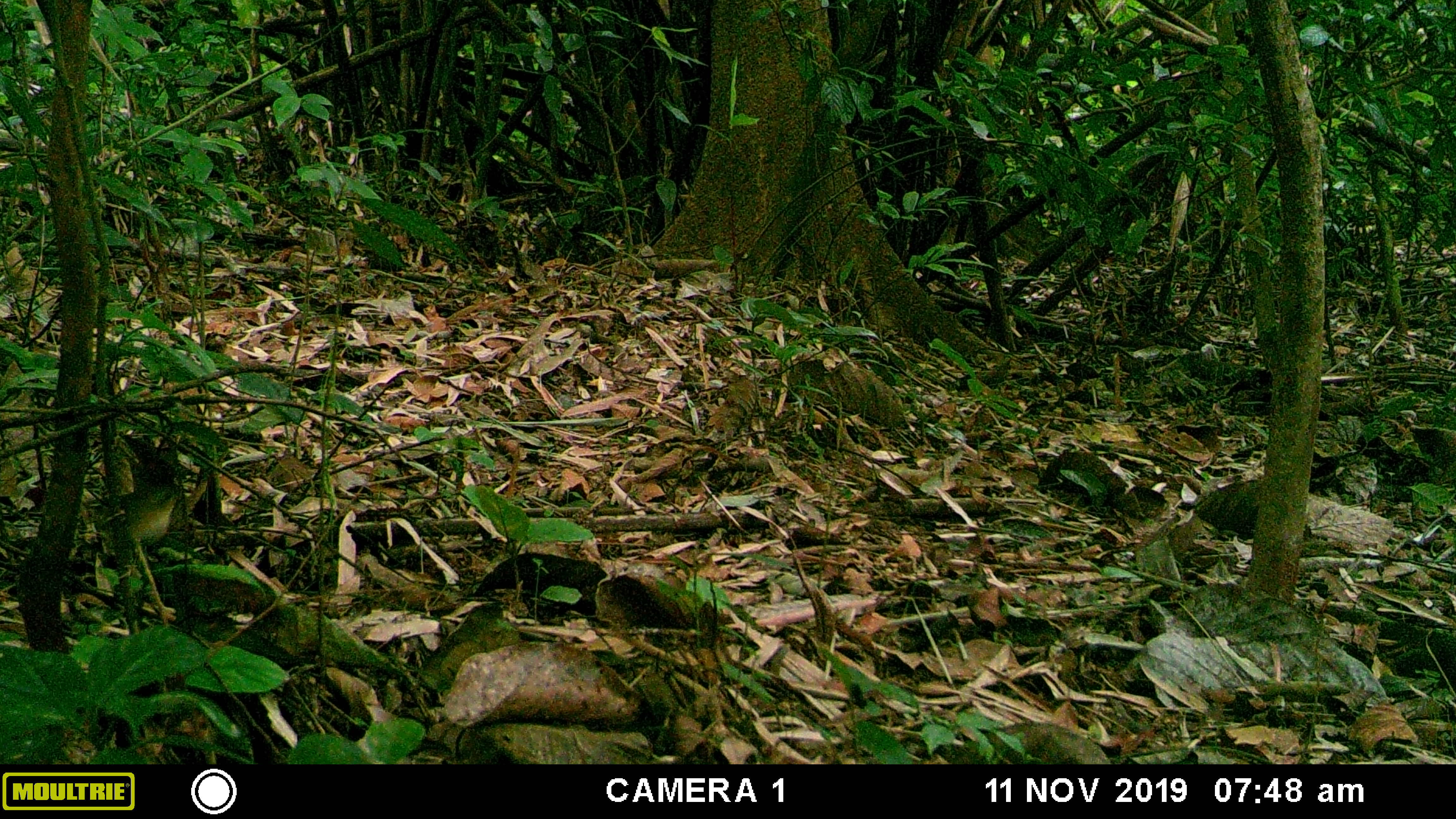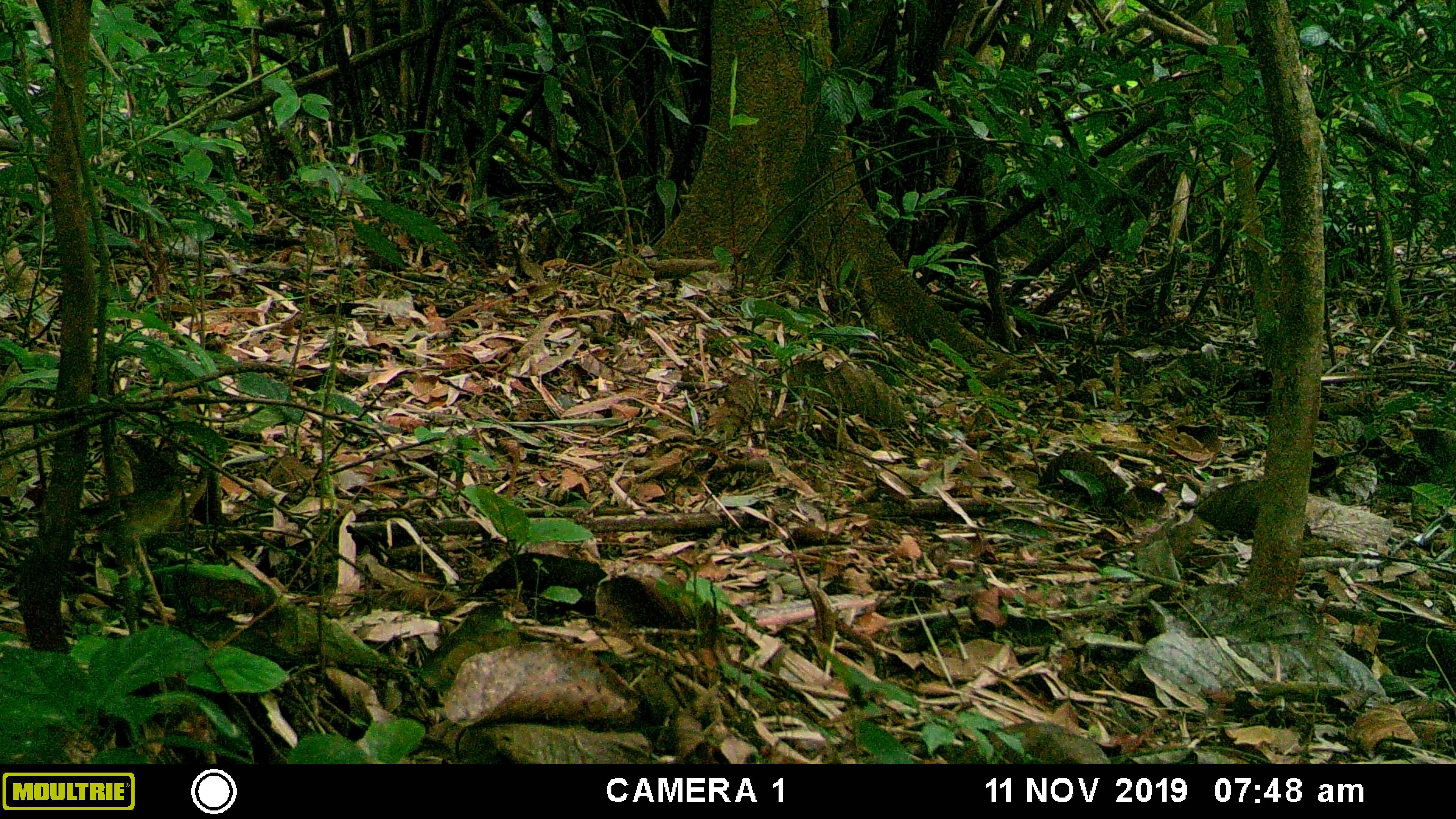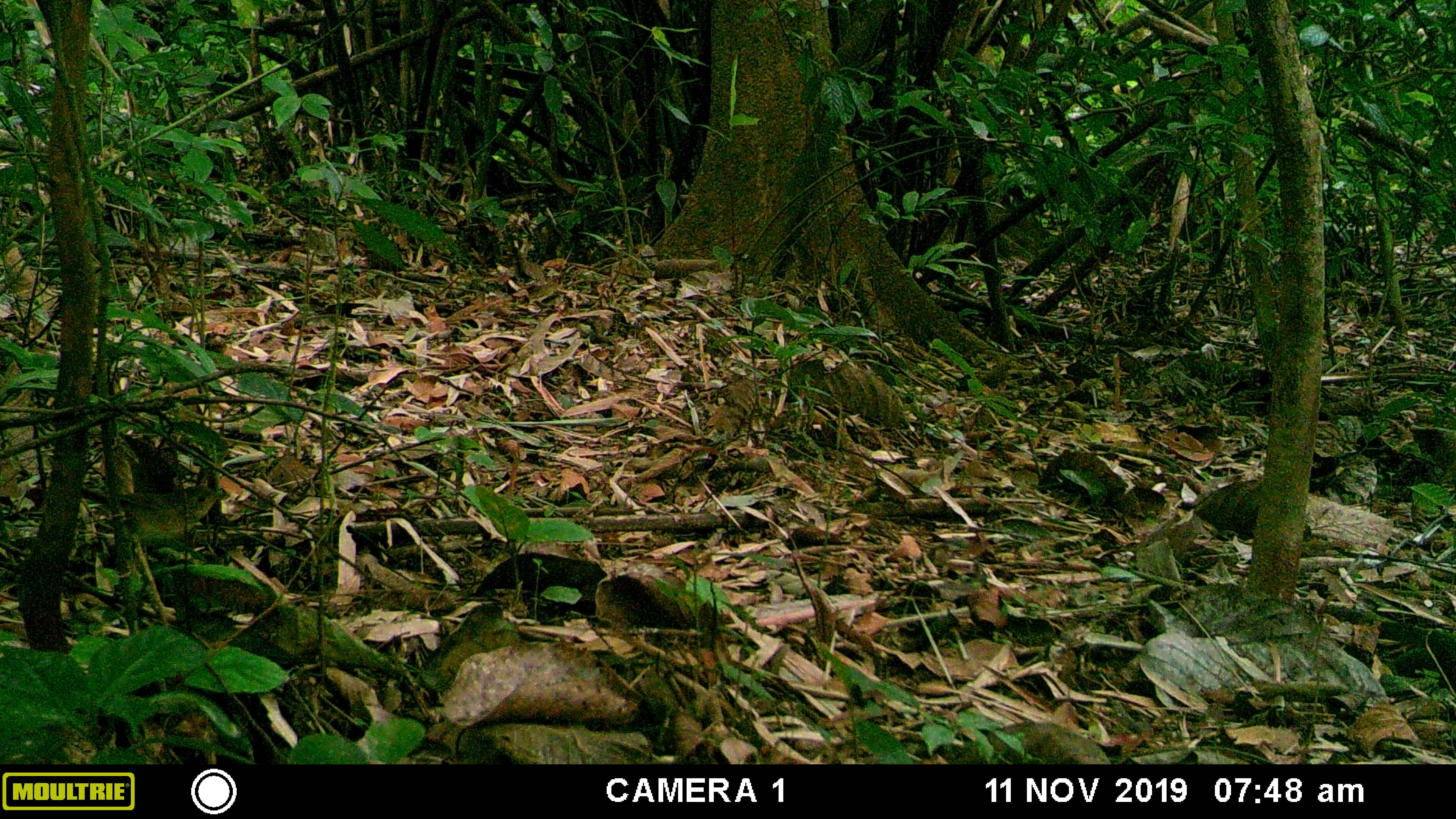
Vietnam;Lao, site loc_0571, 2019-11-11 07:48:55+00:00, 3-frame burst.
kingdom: Animalia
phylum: Chordata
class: Aves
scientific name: Aves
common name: bird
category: unidentified bird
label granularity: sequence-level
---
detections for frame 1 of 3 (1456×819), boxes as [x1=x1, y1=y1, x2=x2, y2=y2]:
unidentified bird: [x1=82, y1=483, x2=182, y2=558]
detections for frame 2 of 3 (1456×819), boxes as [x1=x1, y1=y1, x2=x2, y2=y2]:
unidentified bird: [x1=75, y1=474, x2=191, y2=564]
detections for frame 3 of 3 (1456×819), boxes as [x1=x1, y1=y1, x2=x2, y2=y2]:
unidentified bird: [x1=79, y1=485, x2=230, y2=542]